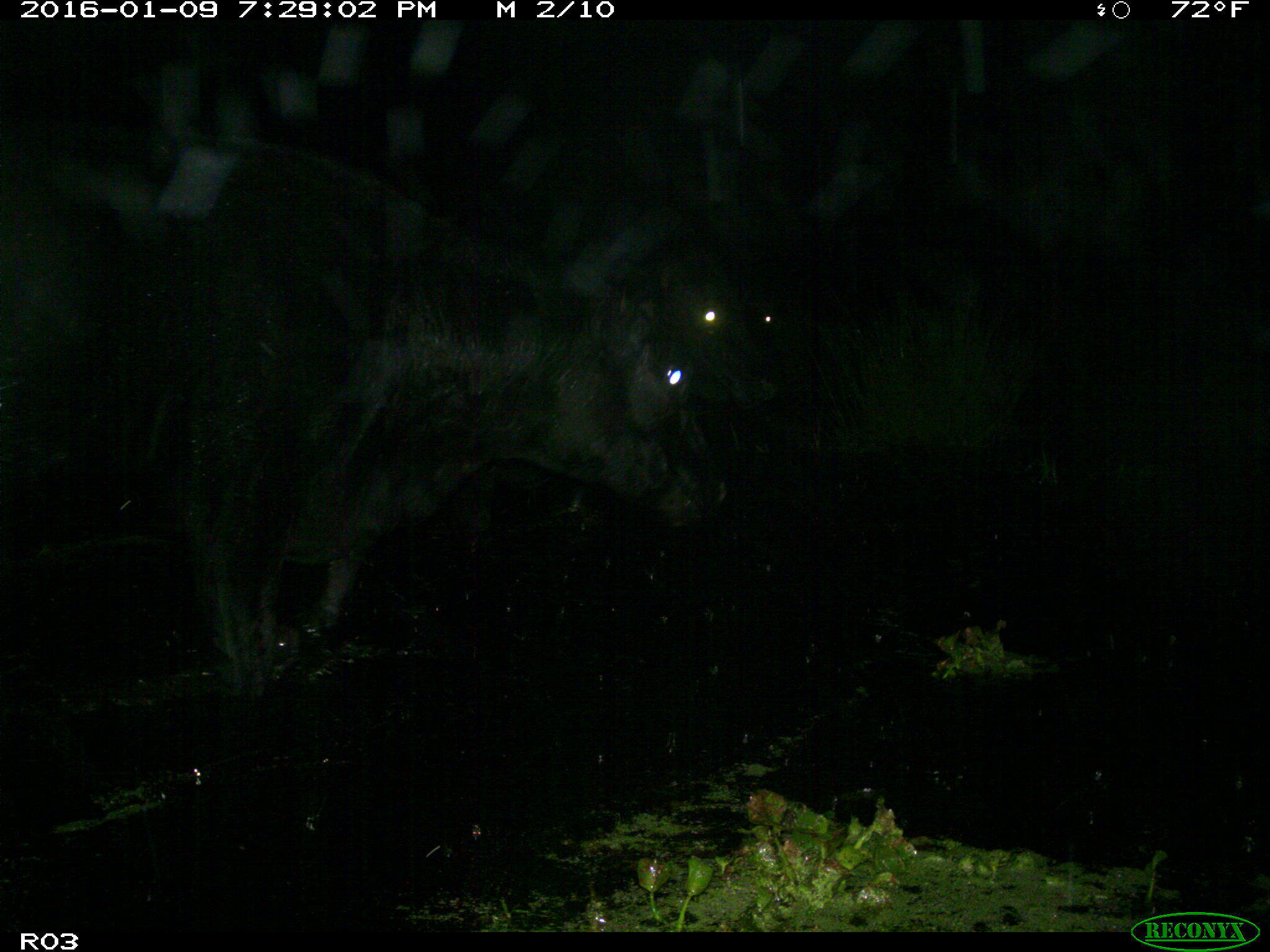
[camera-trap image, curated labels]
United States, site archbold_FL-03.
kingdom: Animalia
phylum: Chordata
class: Mammalia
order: Artiodactyla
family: Bovidae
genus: Bos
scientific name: Bos taurus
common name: domestic cow